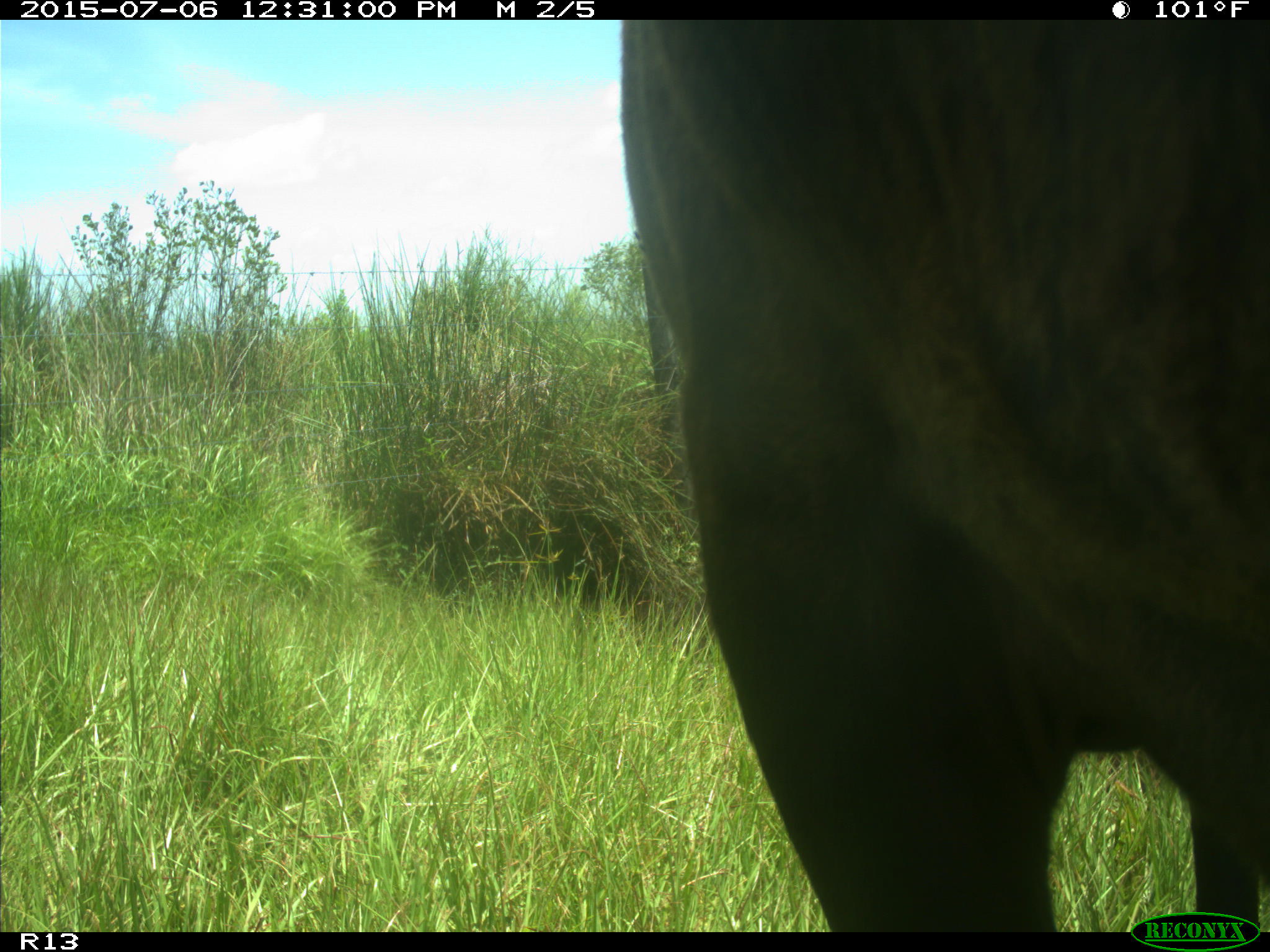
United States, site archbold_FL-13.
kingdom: Animalia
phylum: Chordata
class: Mammalia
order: Artiodactyla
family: Bovidae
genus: Bos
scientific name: Bos taurus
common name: domestic cow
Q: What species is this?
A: Bos taurus (domestic cow).